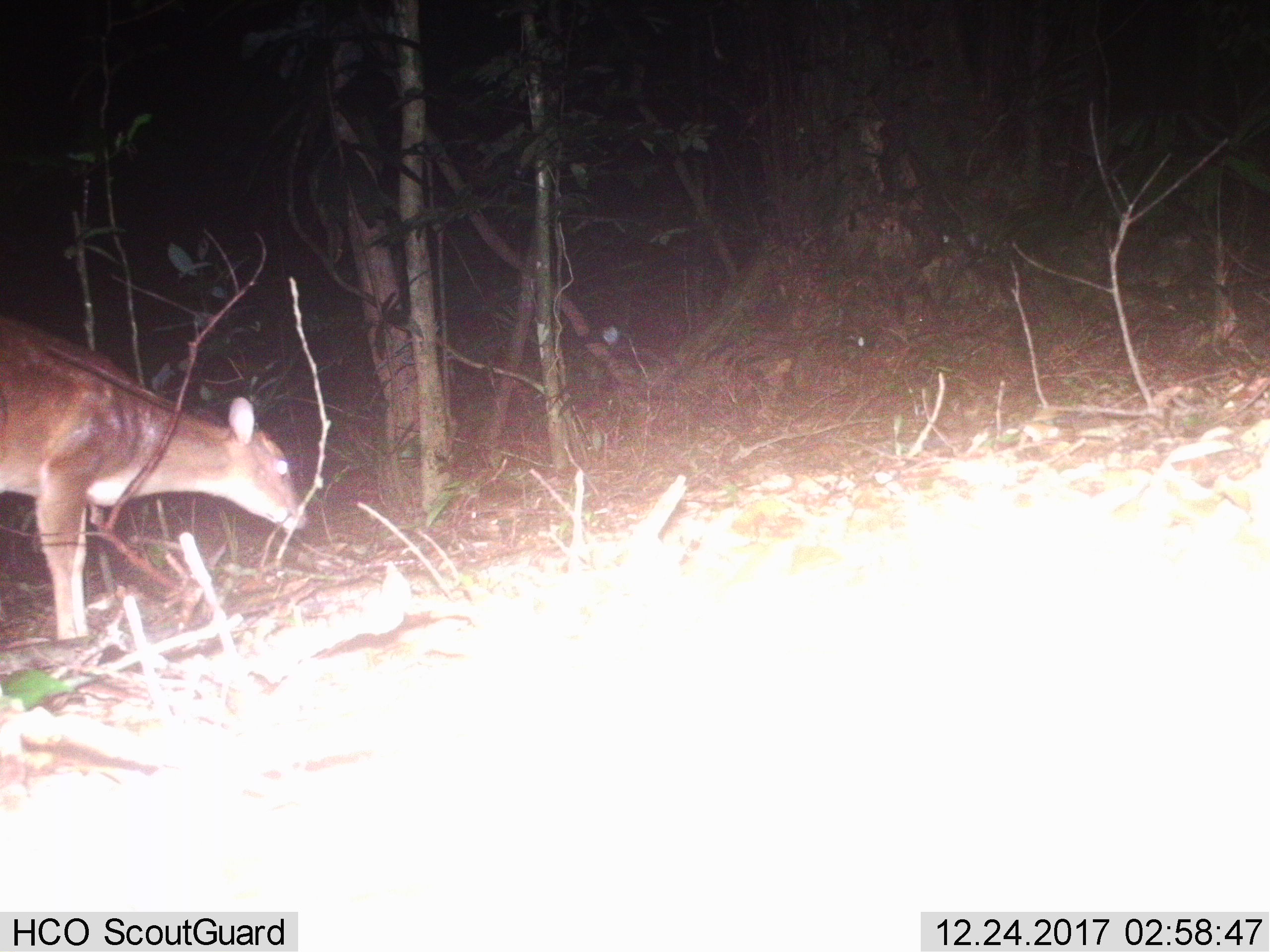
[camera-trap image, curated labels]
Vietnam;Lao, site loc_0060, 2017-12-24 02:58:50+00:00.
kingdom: Animalia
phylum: Chordata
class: Mammalia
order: Artiodactyla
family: Cervidae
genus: Muntiacus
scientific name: Muntiacus vuquangensis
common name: large-antlered muntjac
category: large antlered muntjac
Large antlered muntjac (large-antlered muntjac) (Muntiacus vuquangensis). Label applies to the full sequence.